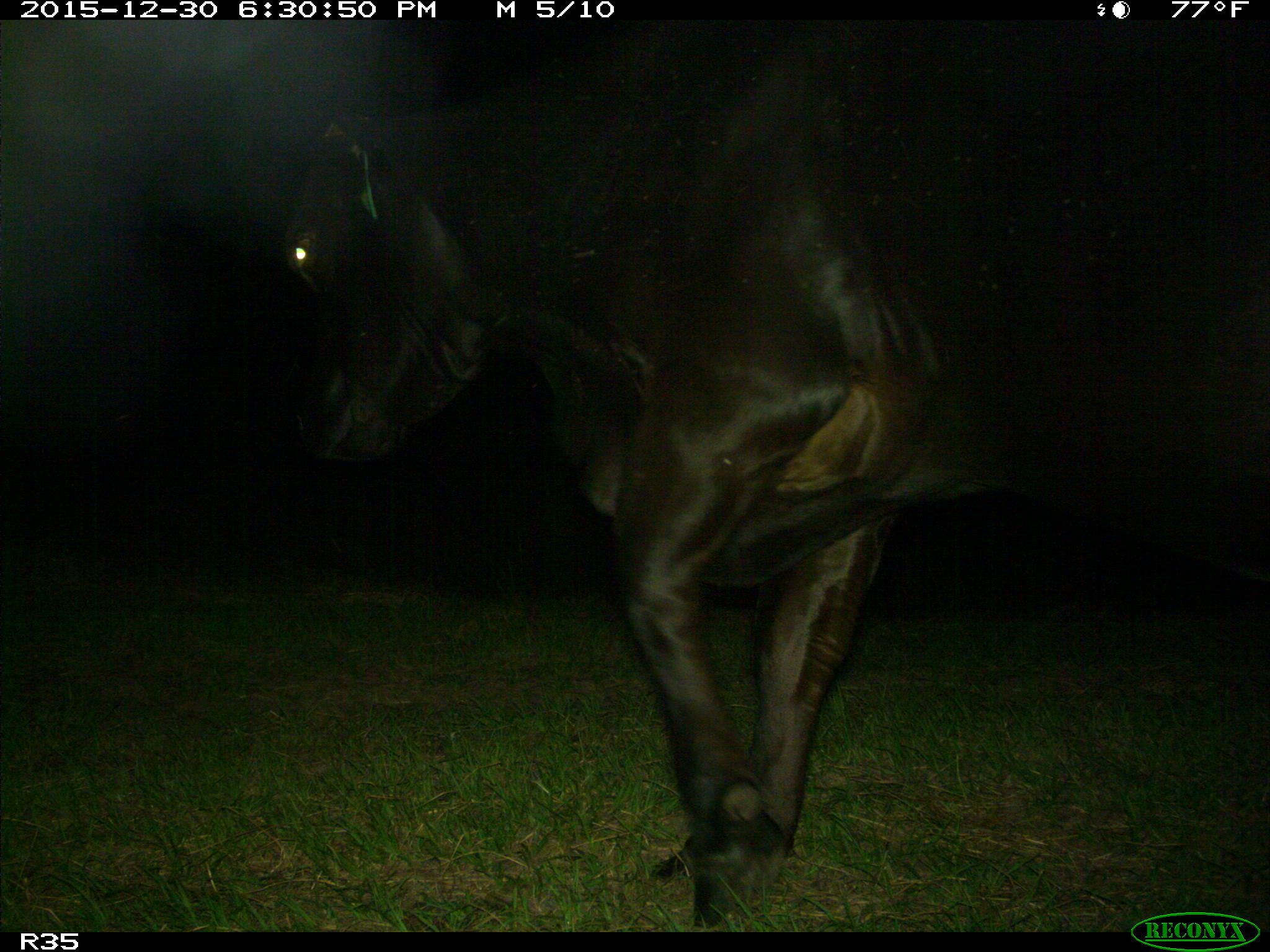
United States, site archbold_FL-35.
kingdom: Animalia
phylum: Chordata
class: Mammalia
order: Artiodactyla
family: Bovidae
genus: Bos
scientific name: Bos taurus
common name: domestic cow